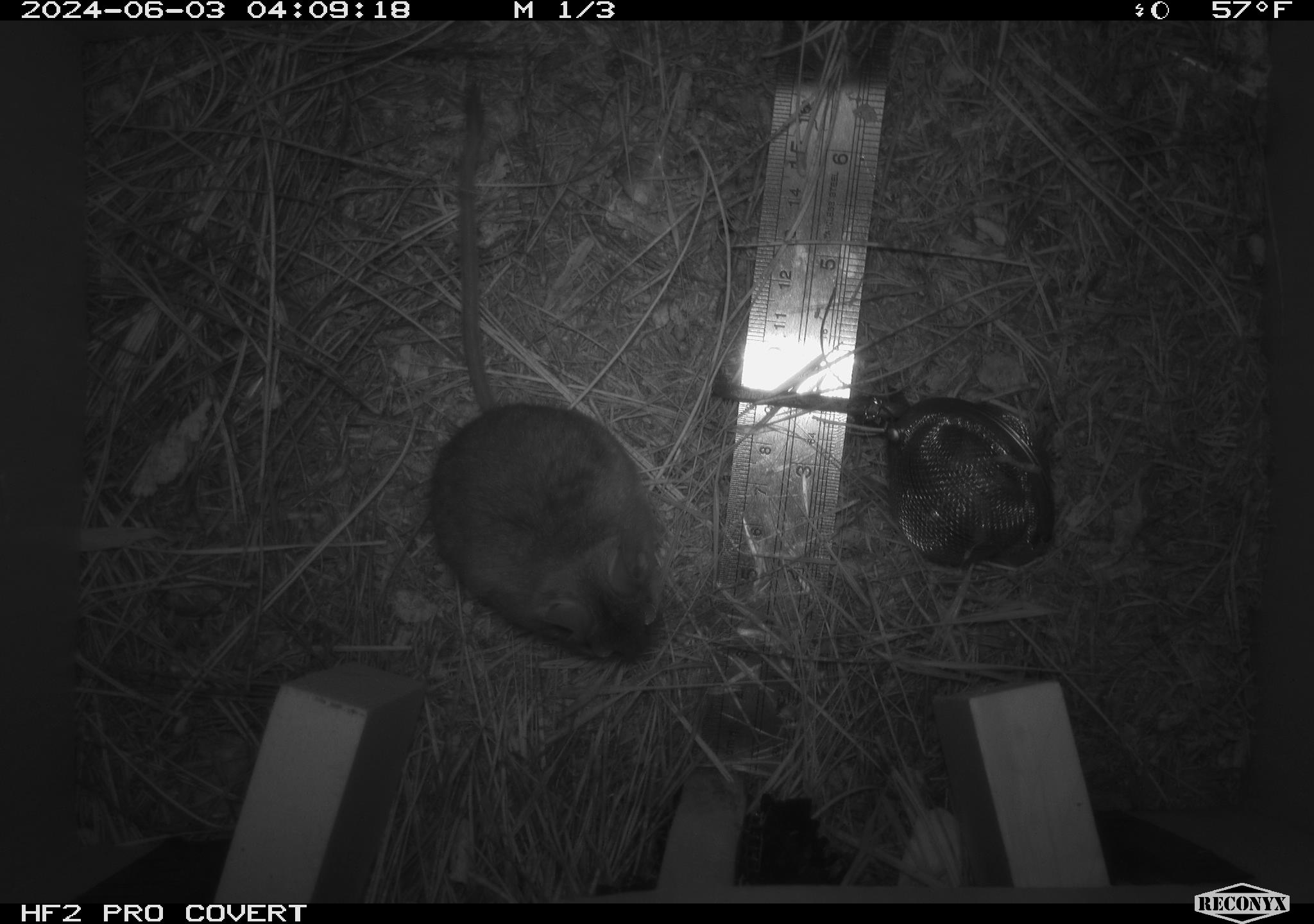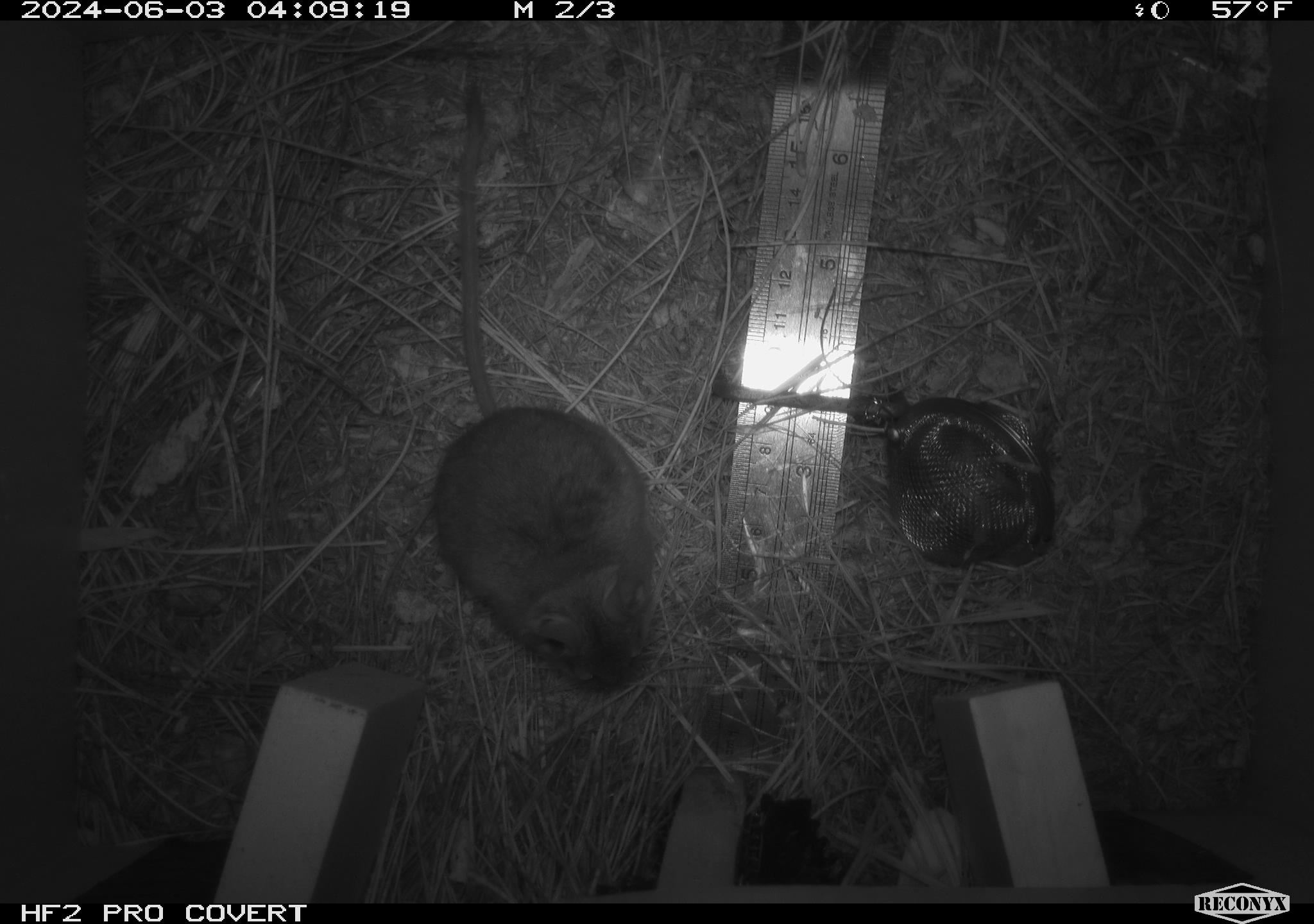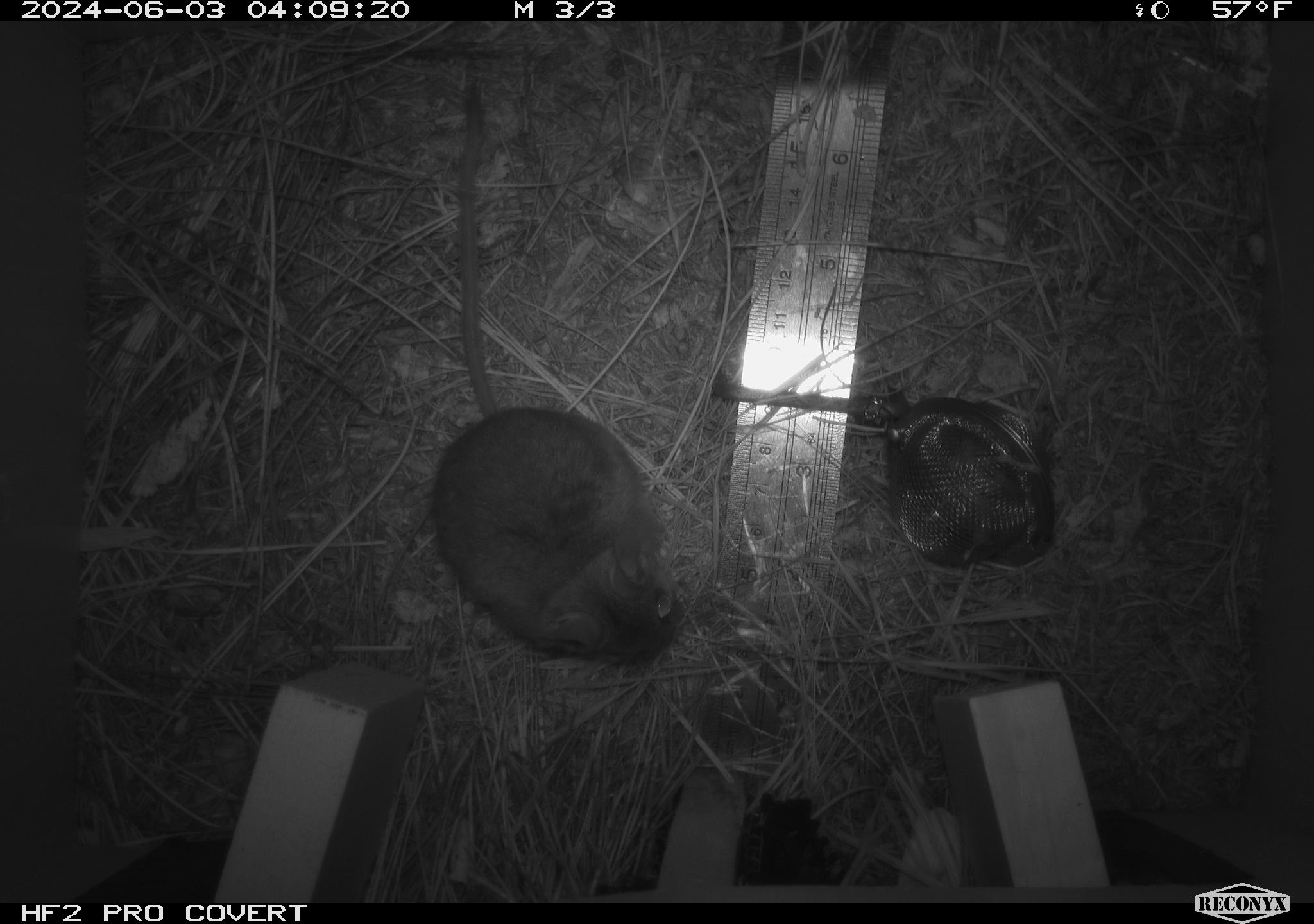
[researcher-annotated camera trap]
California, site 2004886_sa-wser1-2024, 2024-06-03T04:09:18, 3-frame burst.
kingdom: Animalia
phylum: Chordata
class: Mammalia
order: Rodentia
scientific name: Rodentia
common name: mouse species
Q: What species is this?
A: Mouse species (Rodentia).